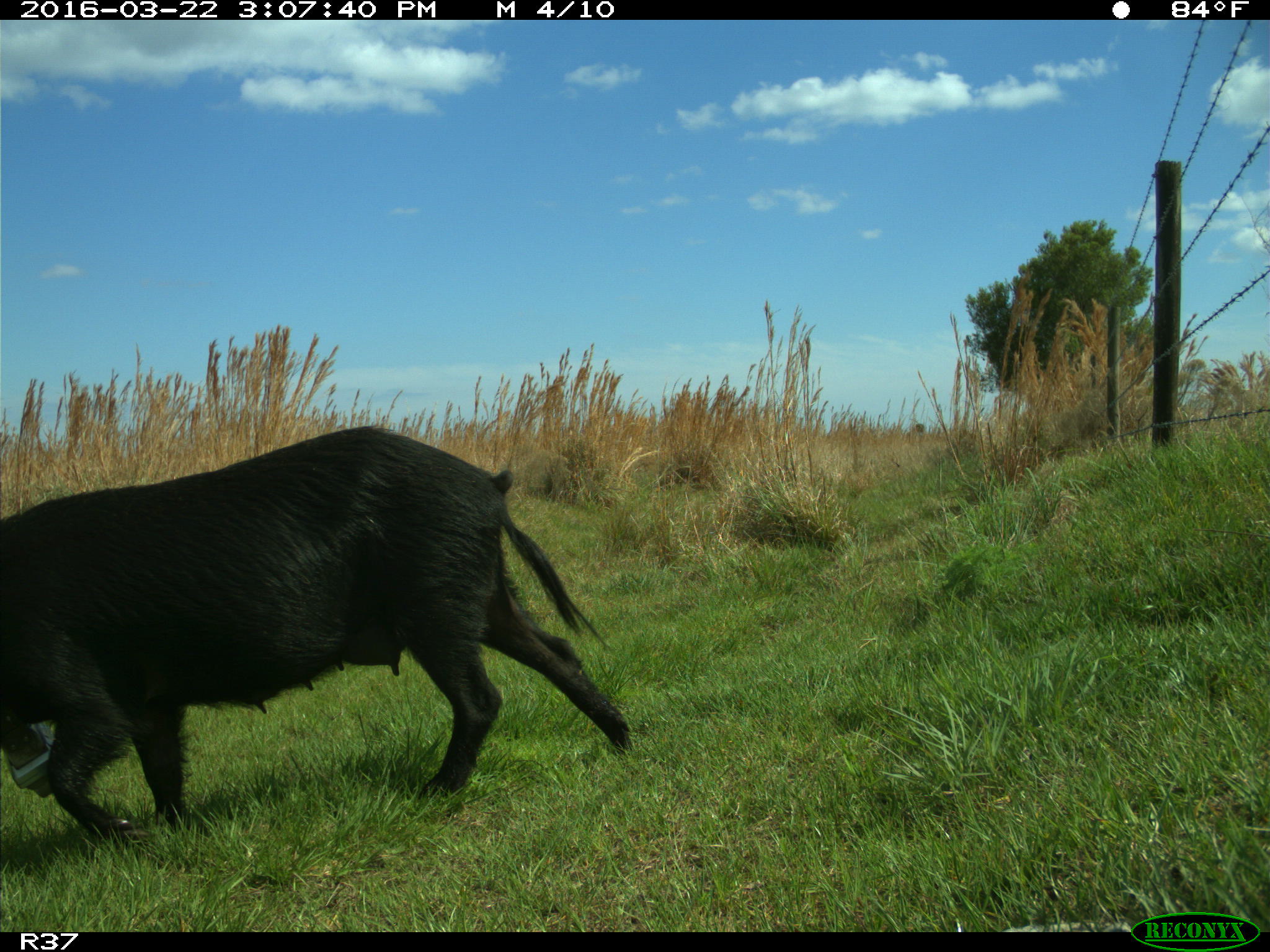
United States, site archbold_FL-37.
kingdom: Animalia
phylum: Chordata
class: Mammalia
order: Artiodactyla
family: Suidae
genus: Sus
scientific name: Sus scrofa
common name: wild boar